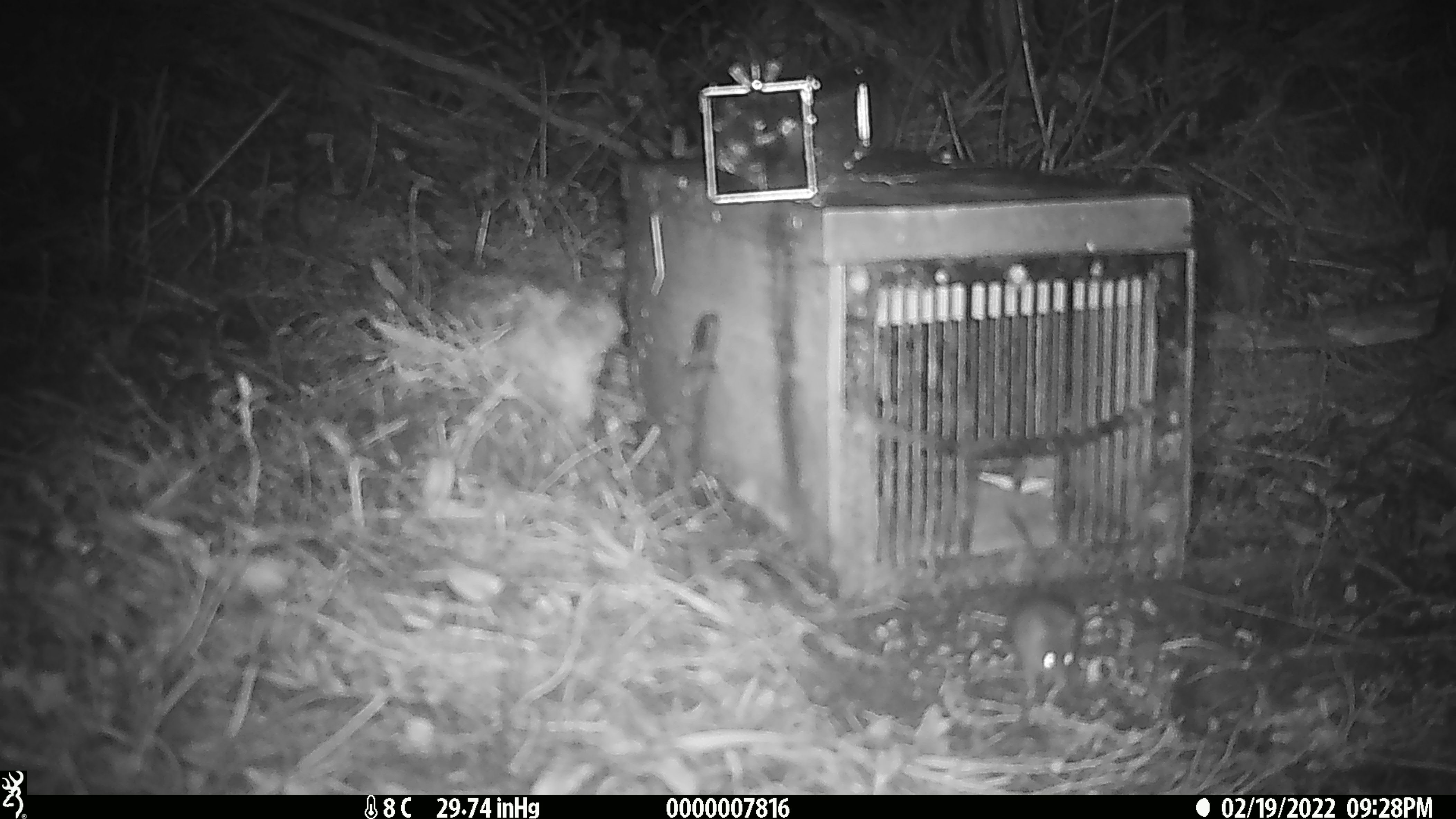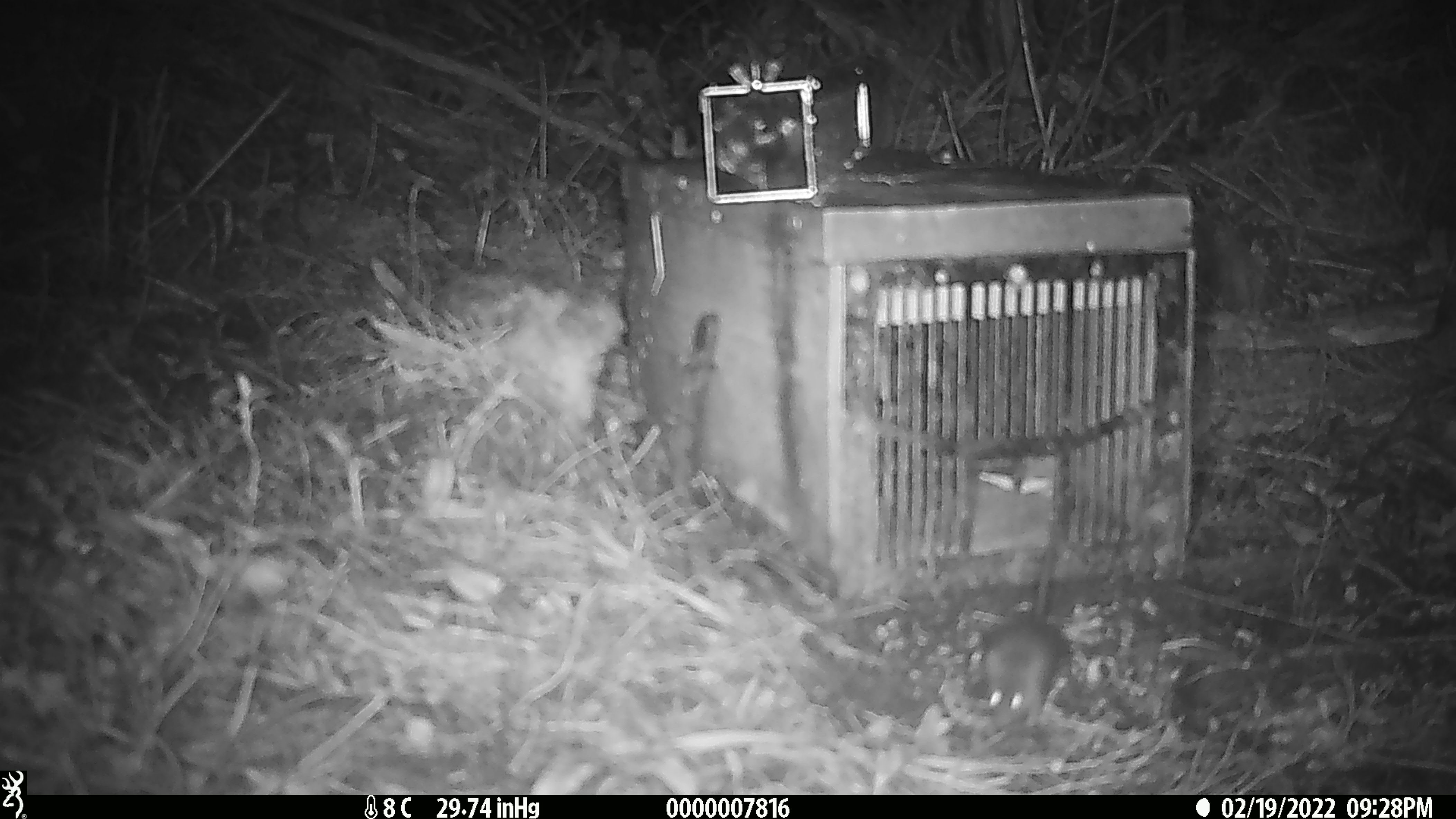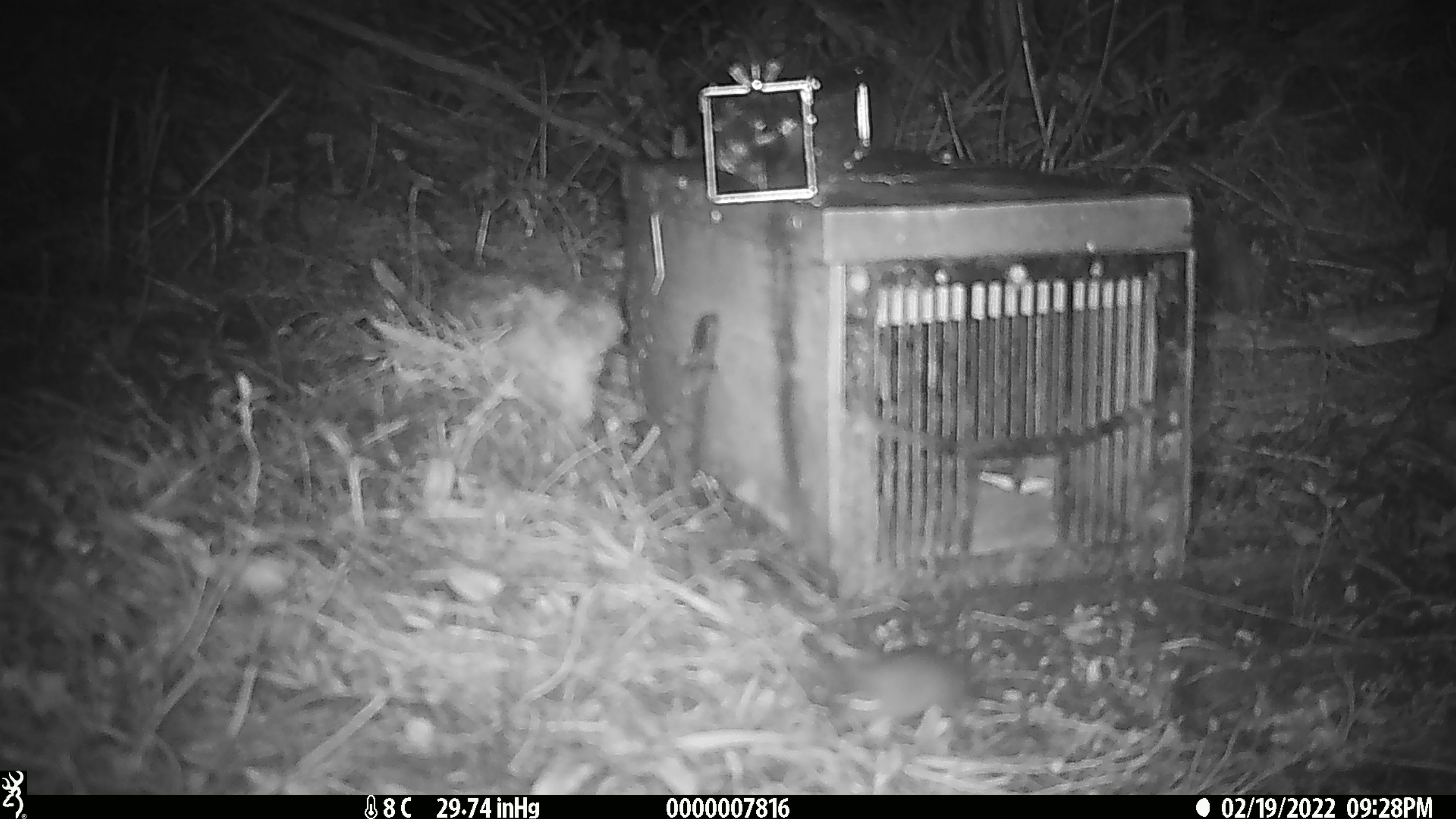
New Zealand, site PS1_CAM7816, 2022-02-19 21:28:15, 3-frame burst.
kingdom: Animalia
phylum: Chordata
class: Mammalia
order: Rodentia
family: Muridae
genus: Mus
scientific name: Mus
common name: mouse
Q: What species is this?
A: Mouse (Mus).